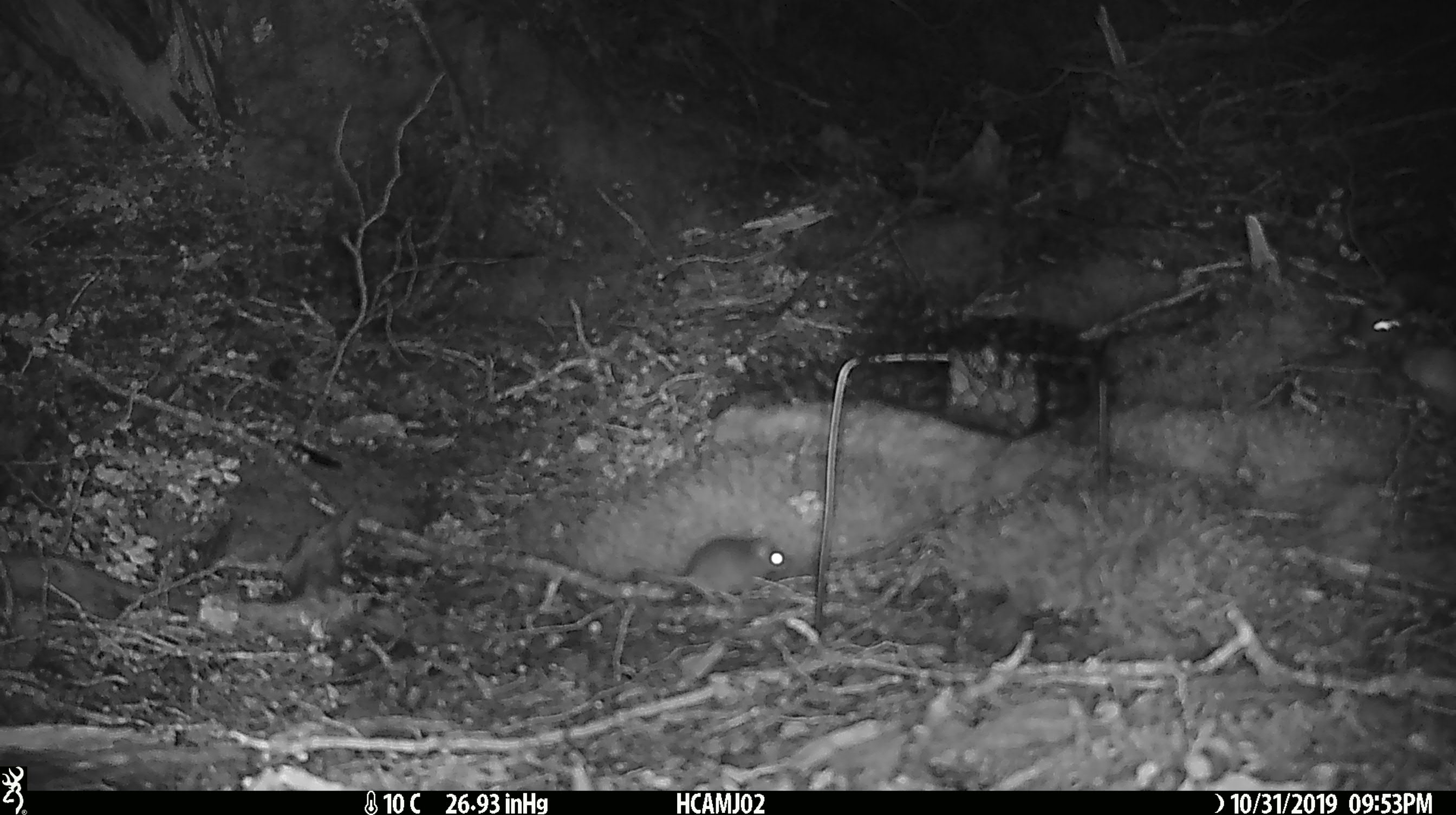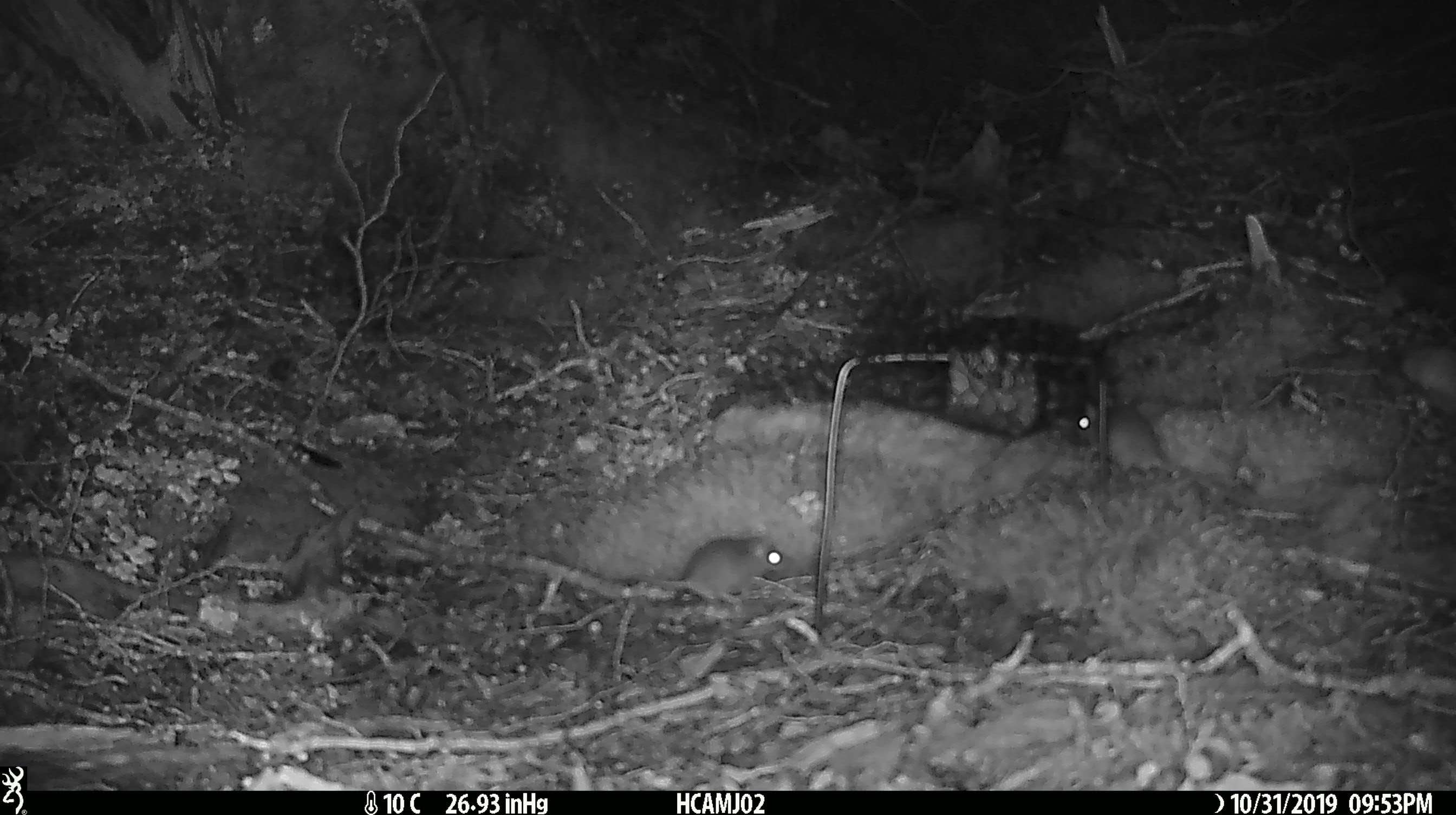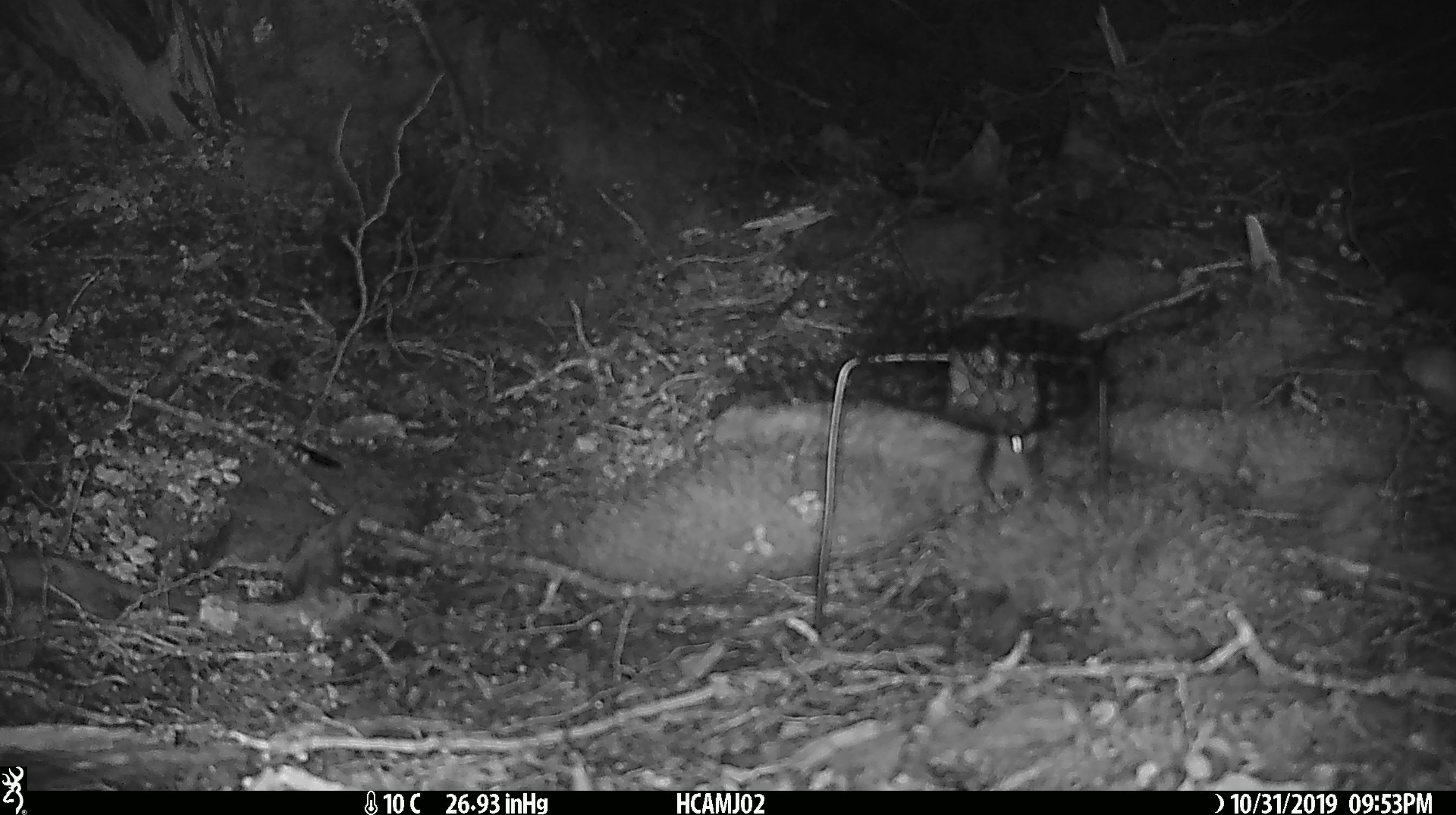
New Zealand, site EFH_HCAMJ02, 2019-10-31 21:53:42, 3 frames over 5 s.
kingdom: Animalia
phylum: Chordata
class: Mammalia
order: Rodentia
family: Muridae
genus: Mus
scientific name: Mus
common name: mouse